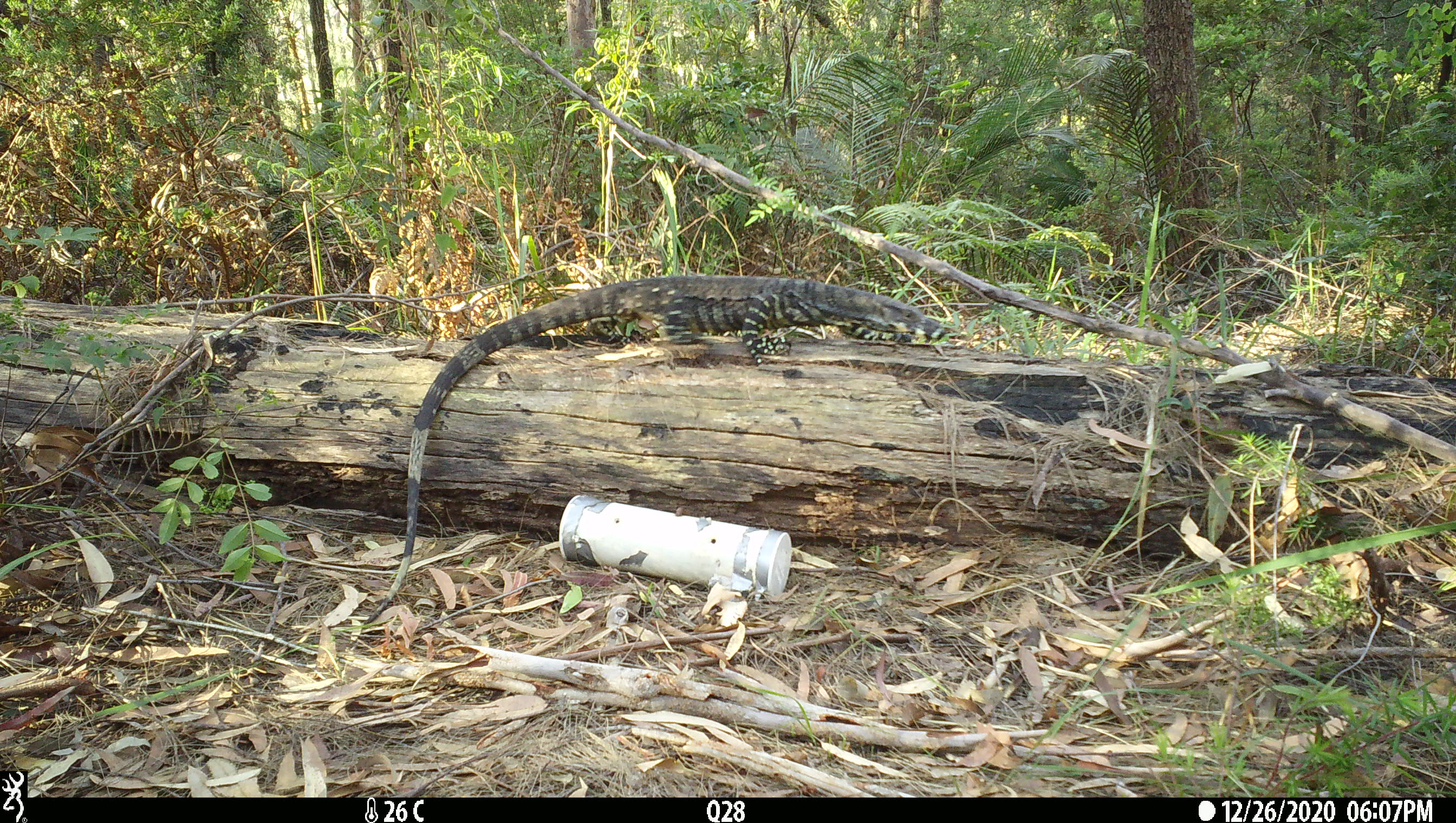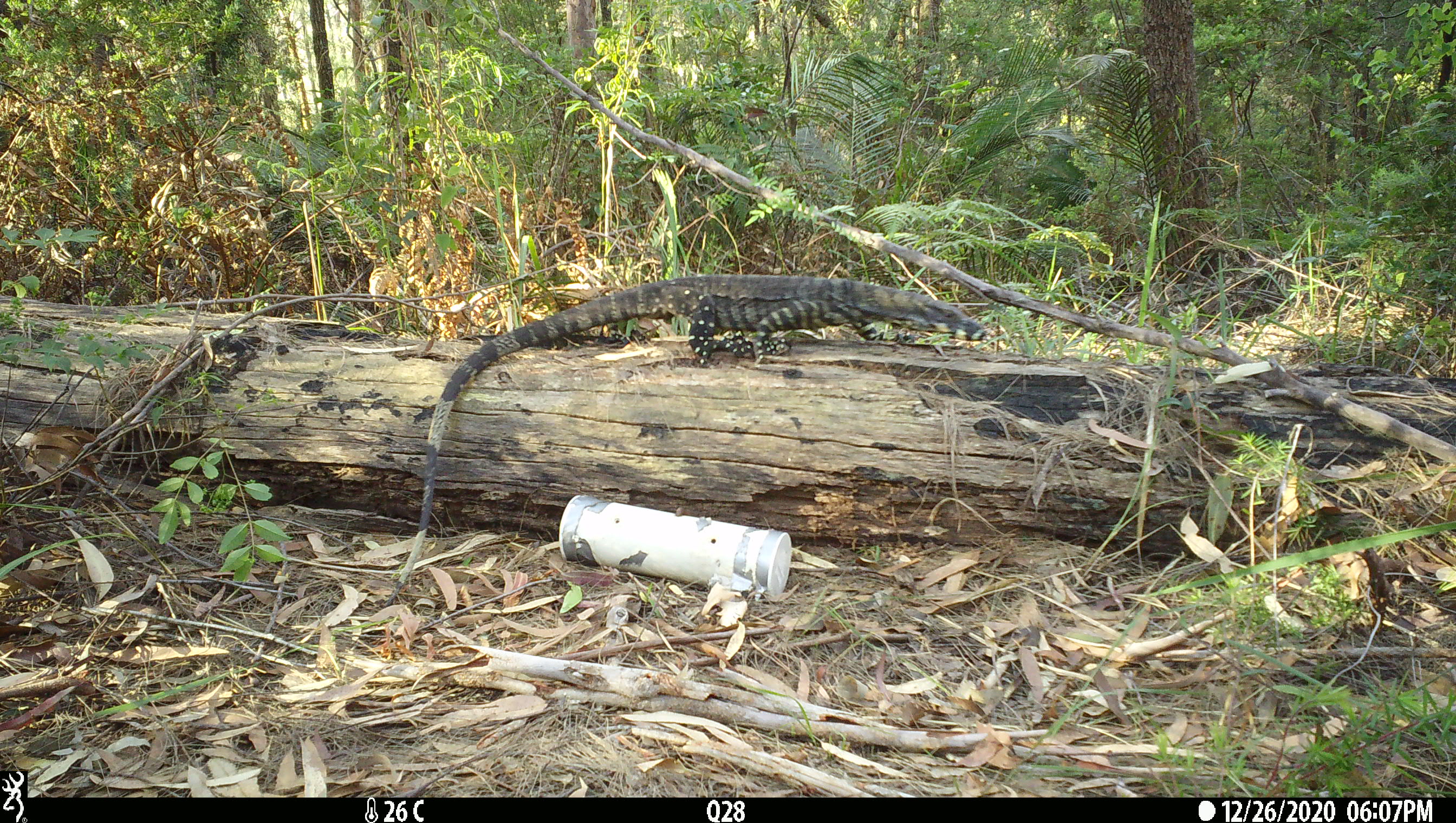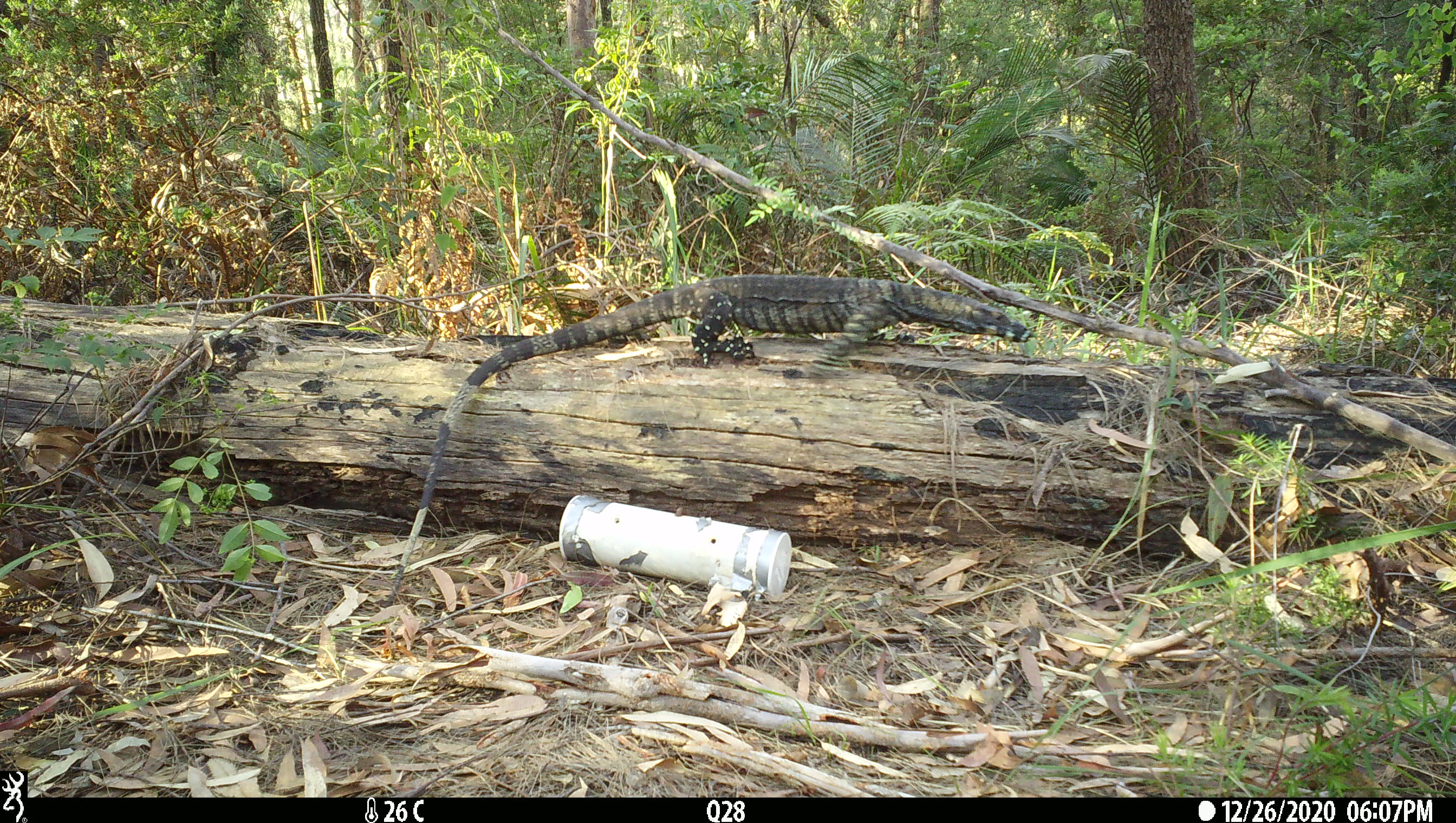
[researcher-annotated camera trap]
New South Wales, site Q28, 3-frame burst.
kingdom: Animalia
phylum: Chordata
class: Reptilia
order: Squamata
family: Varanidae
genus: Varanus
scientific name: Varanus varius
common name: lace monitor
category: goanna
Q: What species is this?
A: Goanna (lace monitor) (Varanus varius).